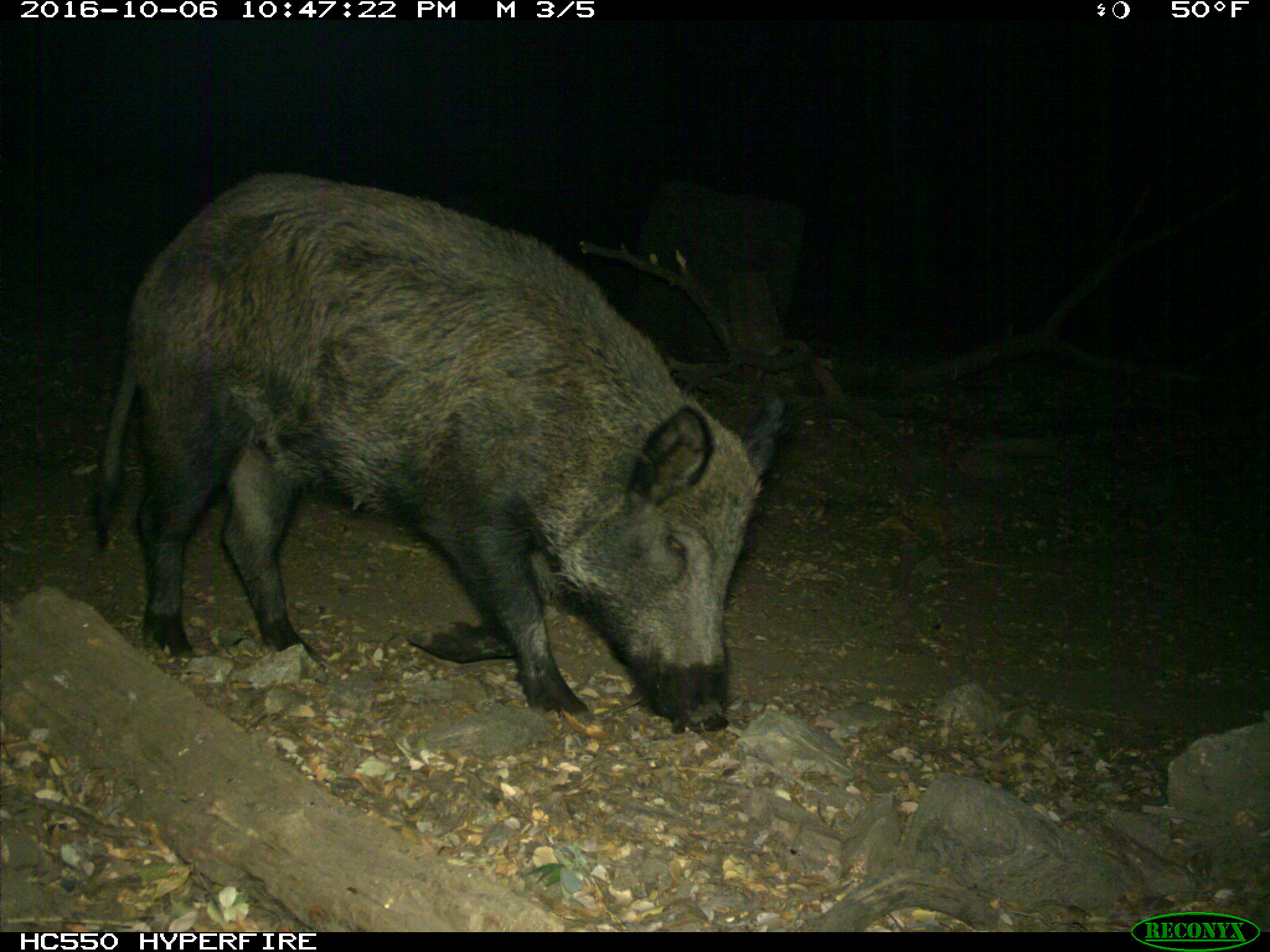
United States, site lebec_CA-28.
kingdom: Animalia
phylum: Chordata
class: Mammalia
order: Artiodactyla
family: Suidae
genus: Sus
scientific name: Sus scrofa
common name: wild boar